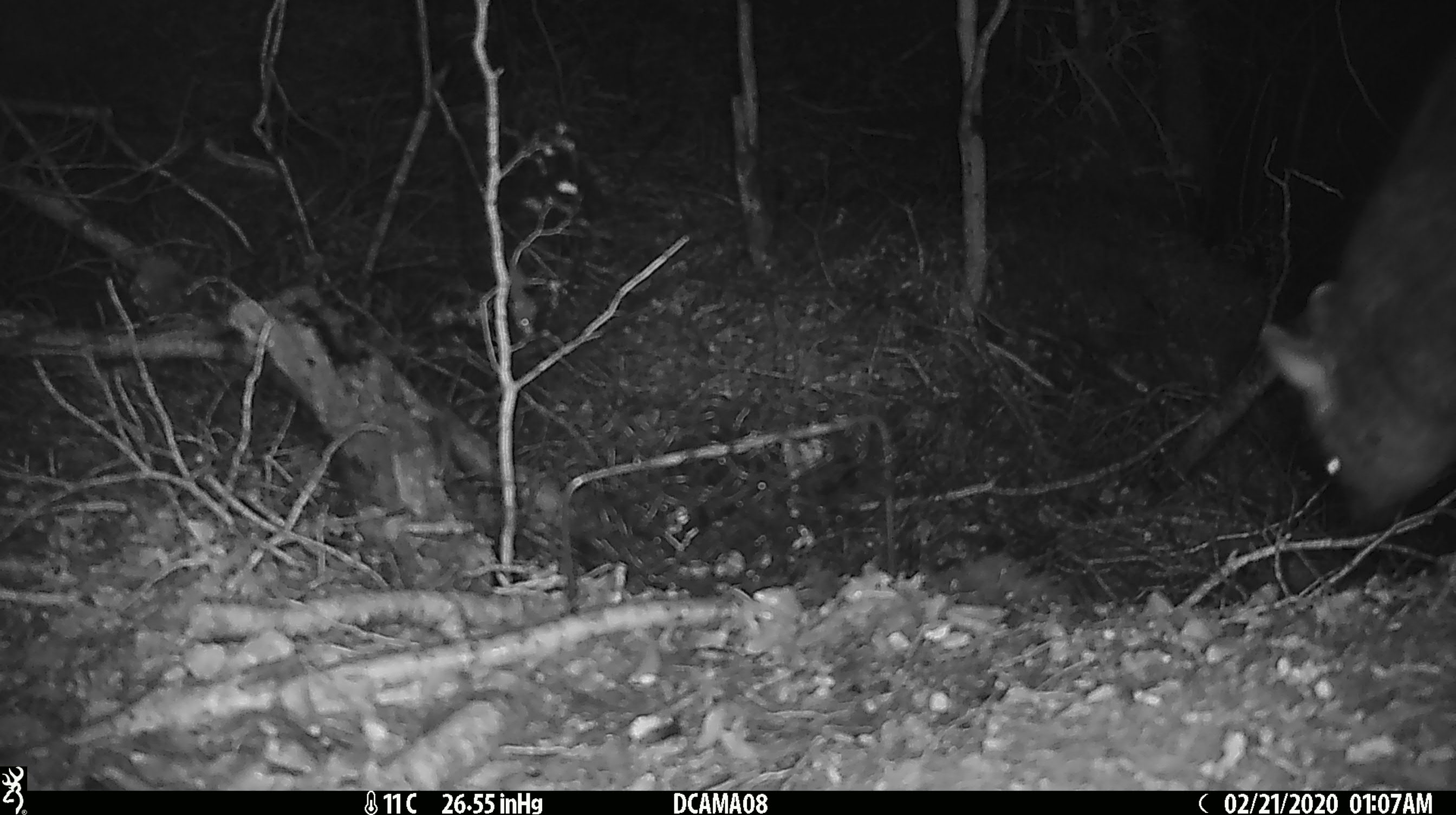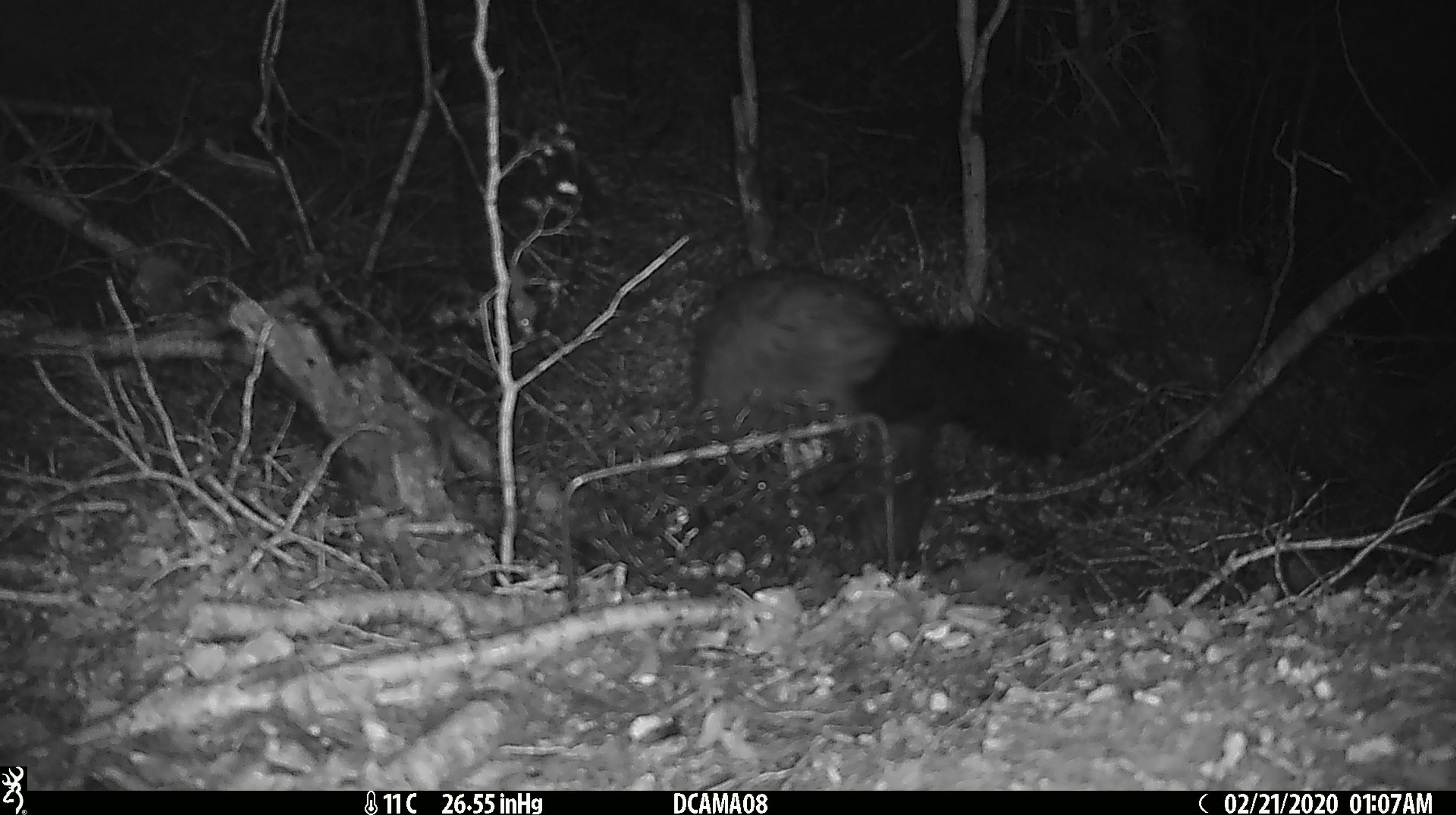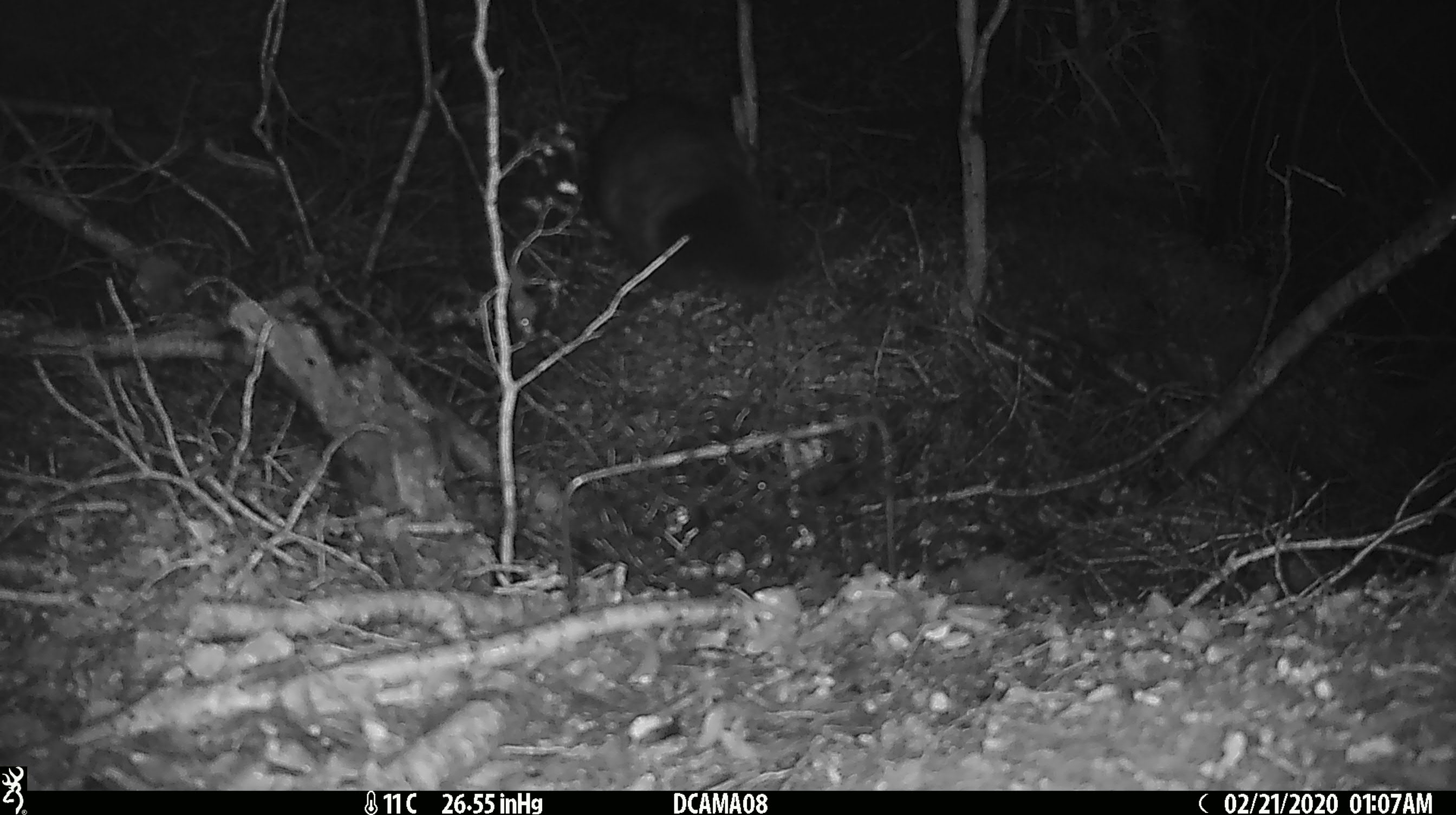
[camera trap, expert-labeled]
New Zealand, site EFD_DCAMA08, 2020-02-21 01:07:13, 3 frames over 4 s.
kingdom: Animalia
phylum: Chordata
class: Mammalia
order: Diprotodontia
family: Phalangeridae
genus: Trichosurus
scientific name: Trichosurus vulpecula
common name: common brushtail possum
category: possum